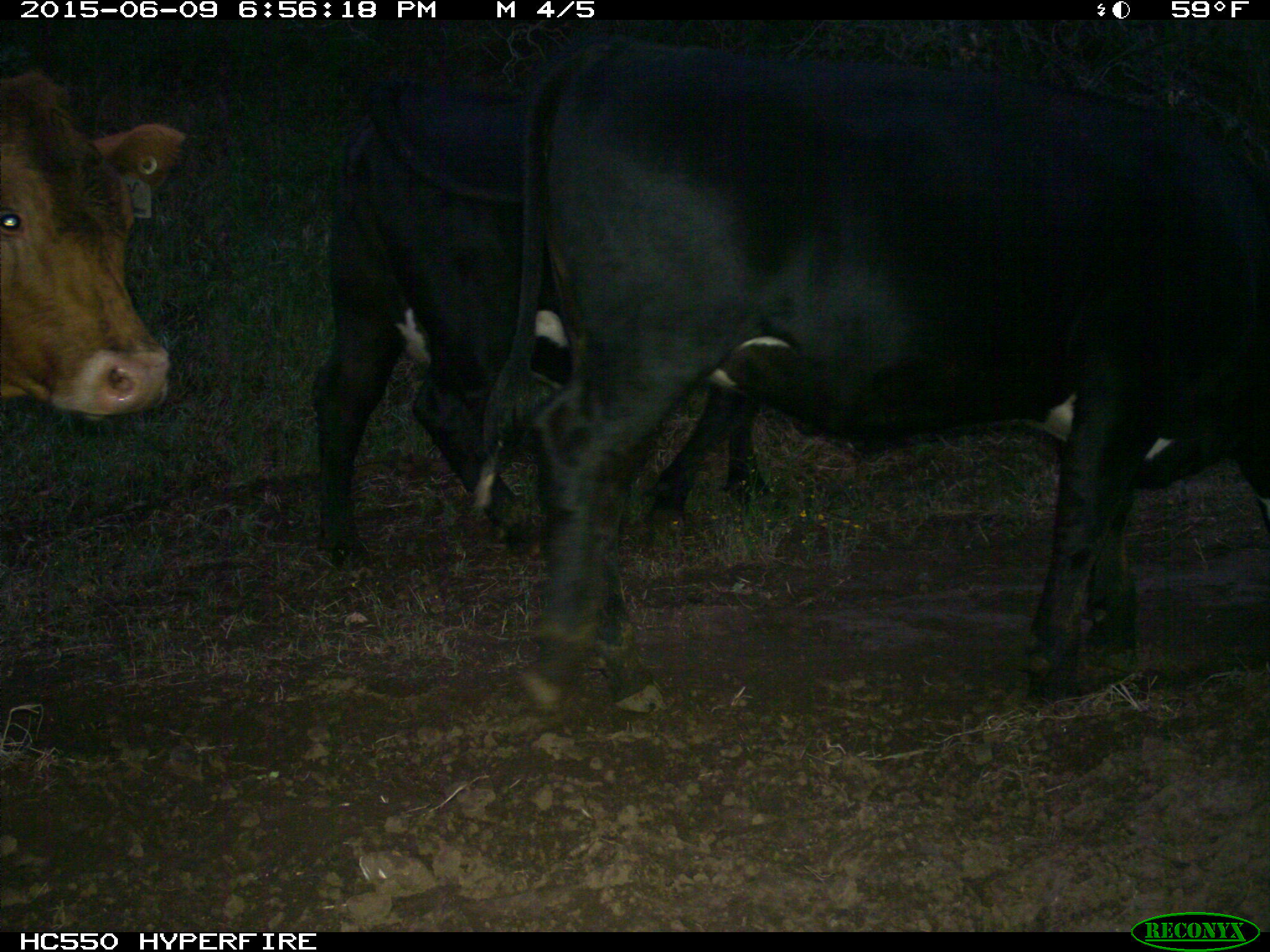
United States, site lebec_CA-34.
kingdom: Animalia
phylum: Chordata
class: Mammalia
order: Artiodactyla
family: Bovidae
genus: Bos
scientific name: Bos taurus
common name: domestic cow